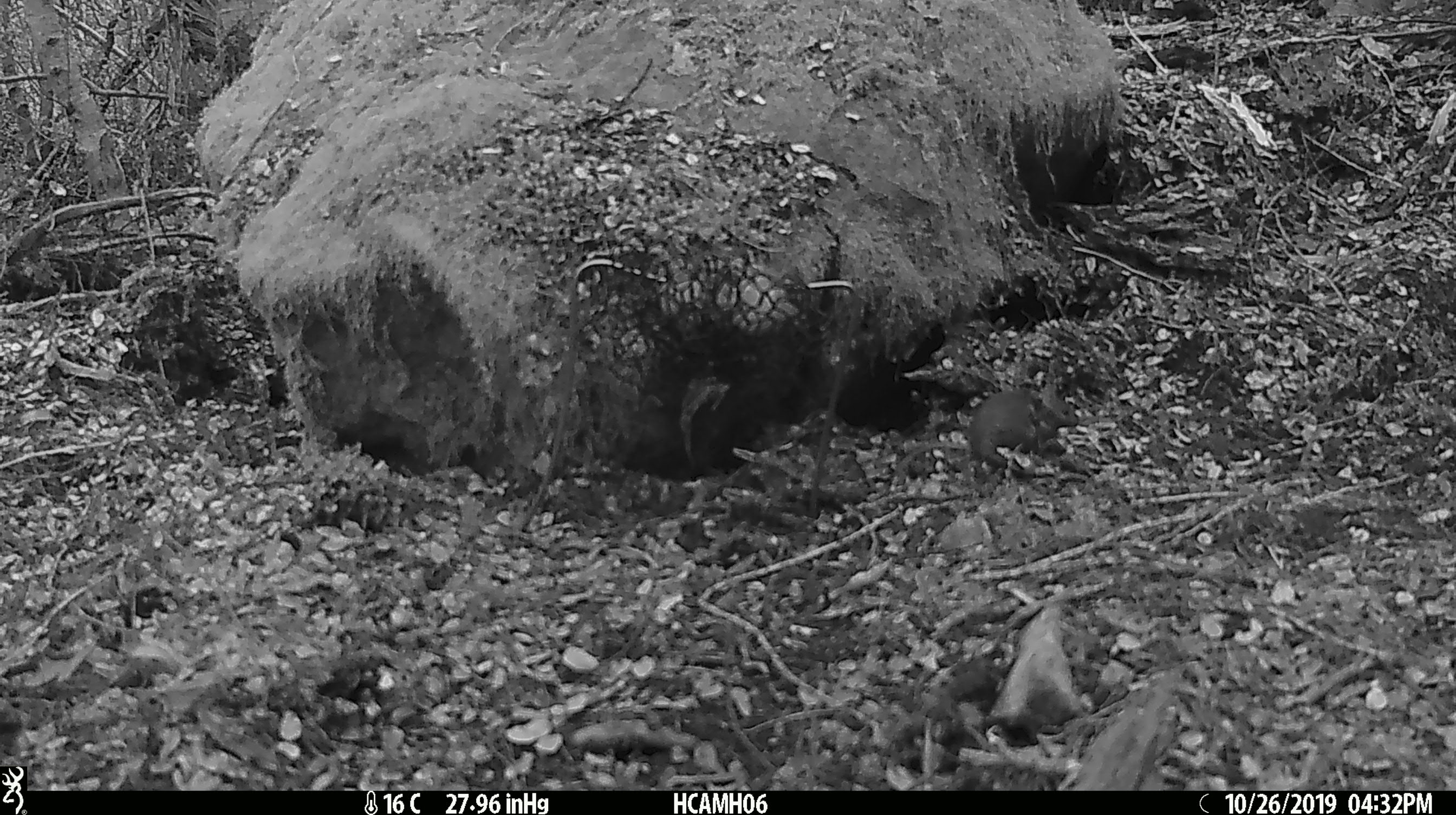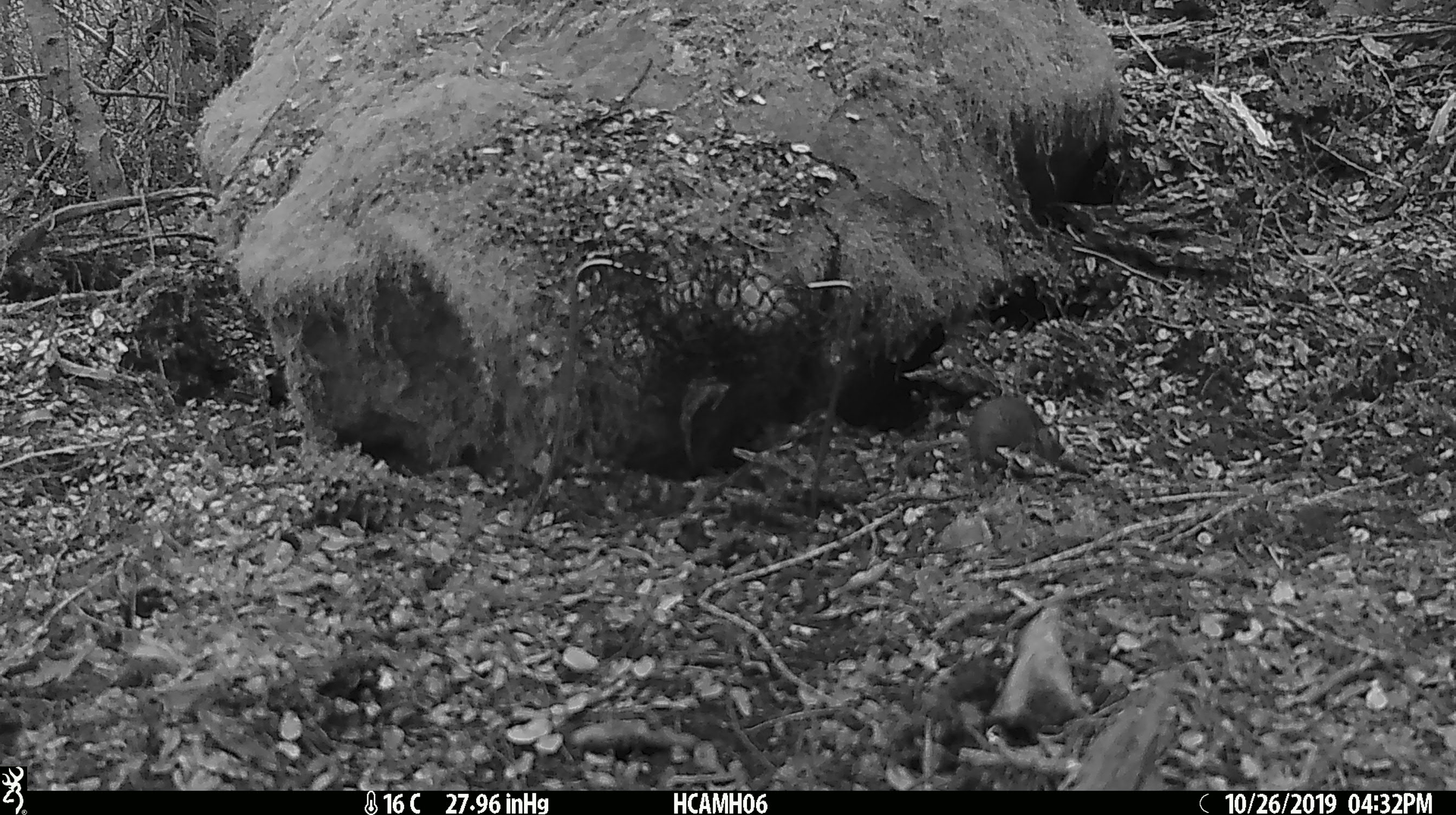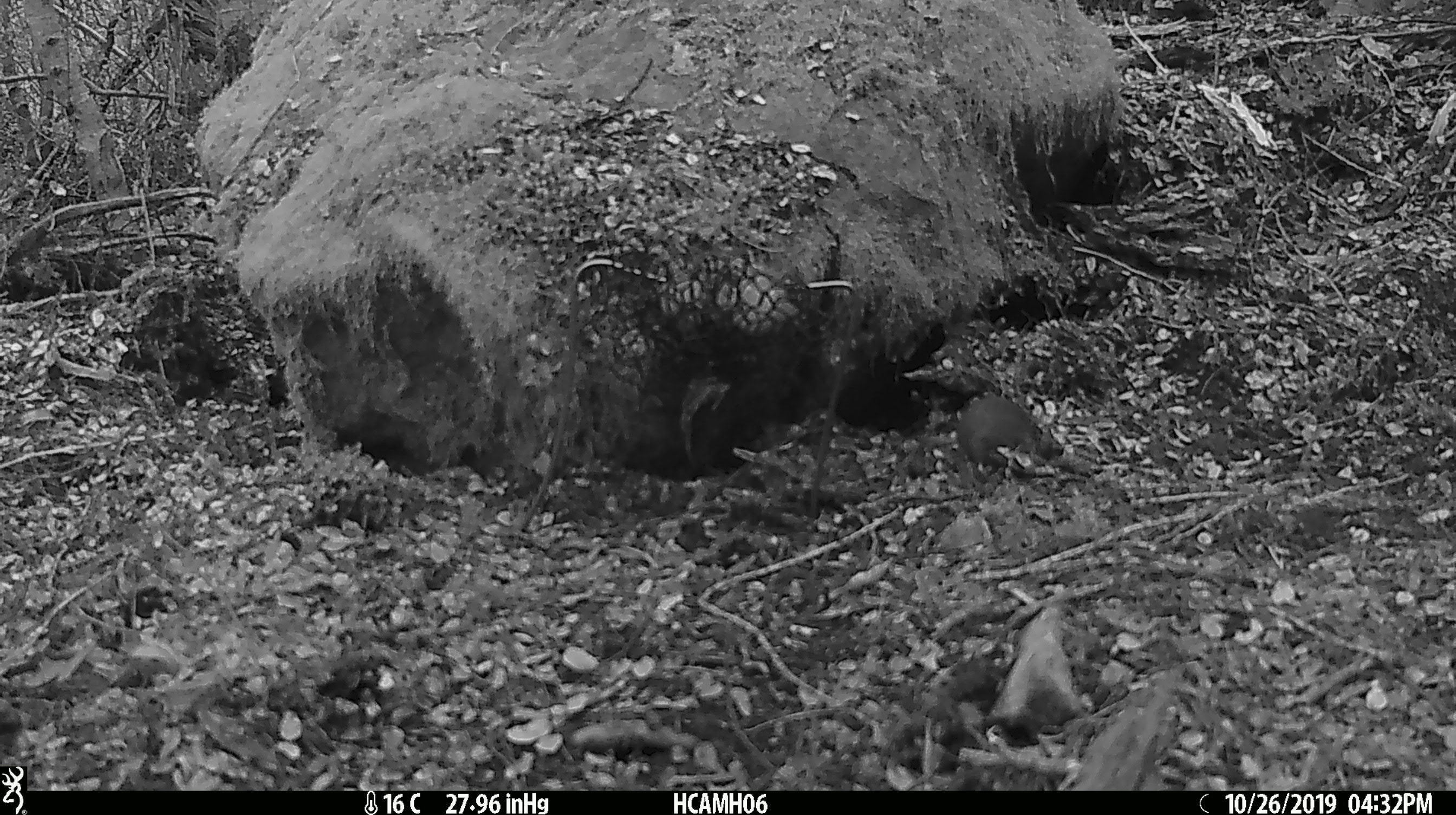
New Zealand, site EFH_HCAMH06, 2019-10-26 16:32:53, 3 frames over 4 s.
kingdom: Animalia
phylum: Chordata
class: Mammalia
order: Rodentia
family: Muridae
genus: Mus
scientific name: Mus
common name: mouse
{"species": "mouse (Mus)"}